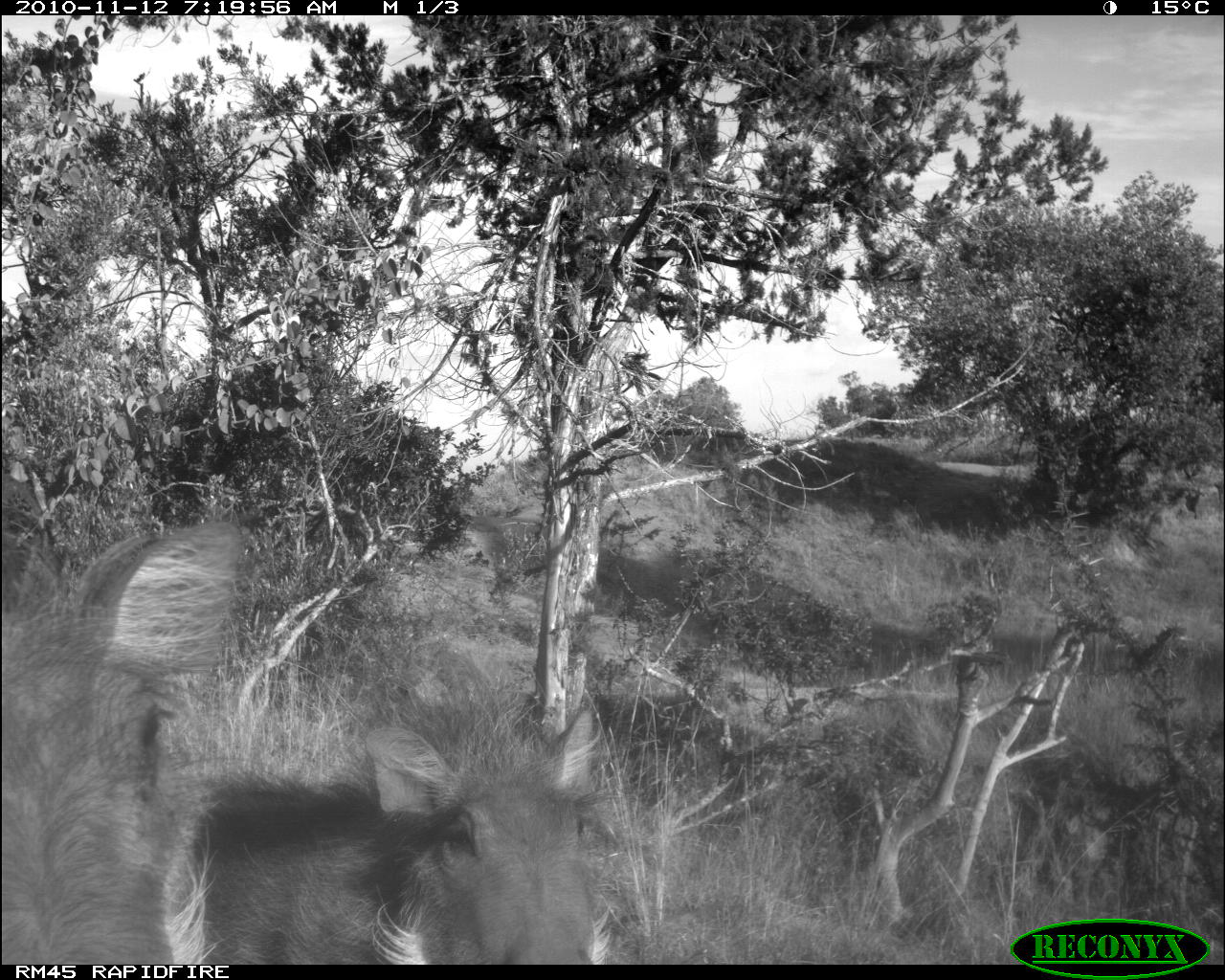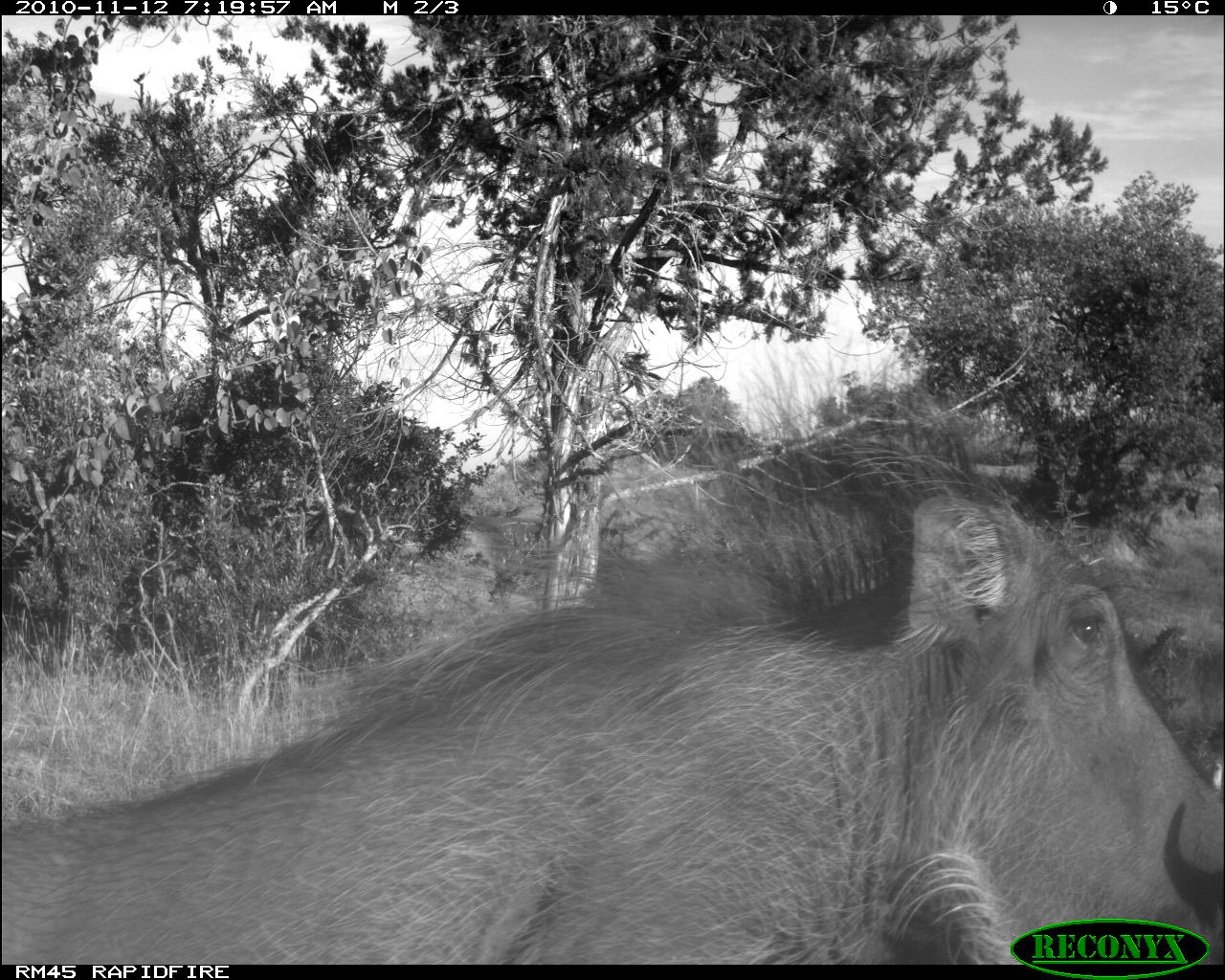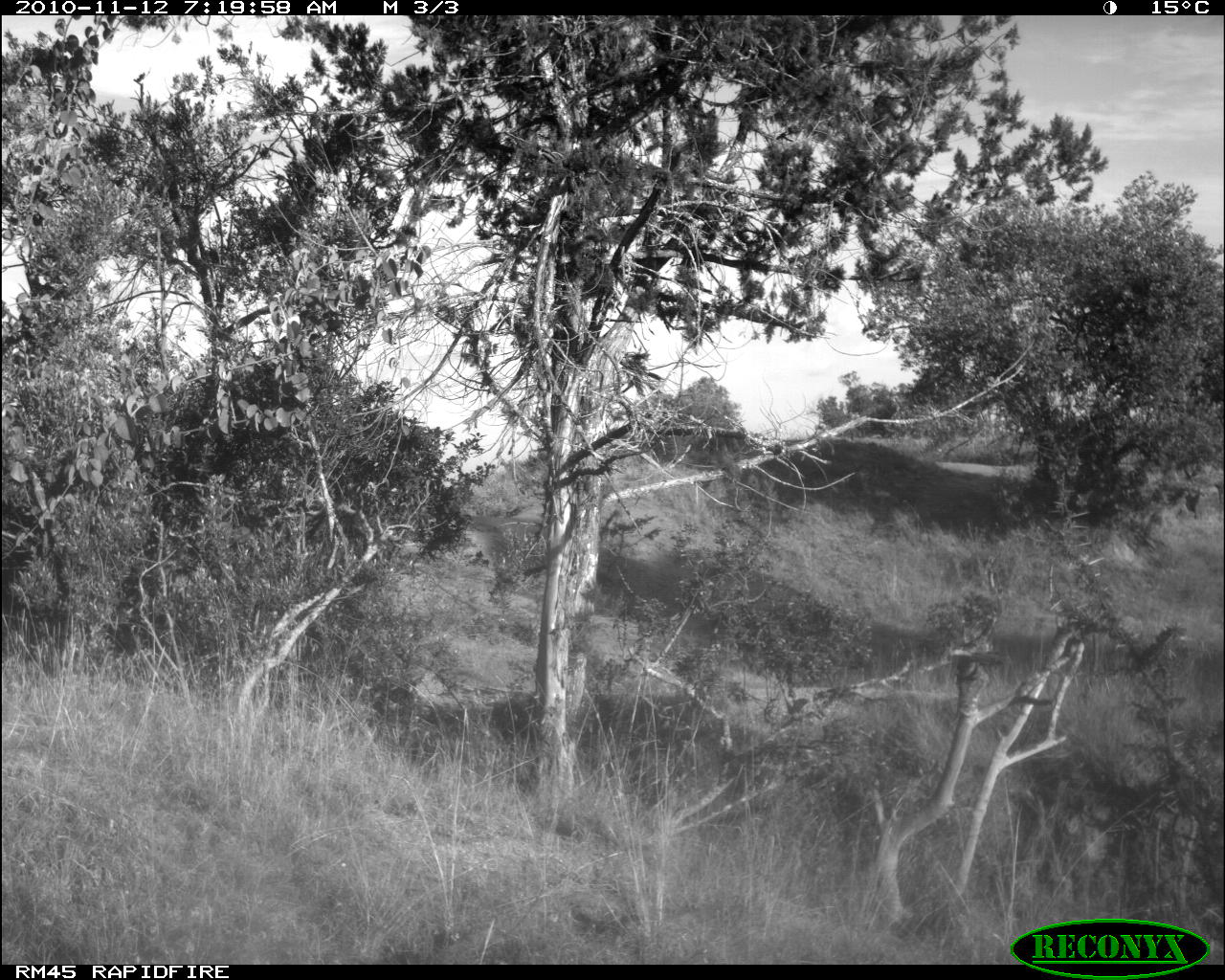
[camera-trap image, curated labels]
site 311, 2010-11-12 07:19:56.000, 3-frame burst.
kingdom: Animalia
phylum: Chordata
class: Mammalia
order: Artiodactyla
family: Suidae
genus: Phacochoerus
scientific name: Phacochoerus africanus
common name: common warthog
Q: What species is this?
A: Phacochoerus africanus (common warthog).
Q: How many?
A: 2.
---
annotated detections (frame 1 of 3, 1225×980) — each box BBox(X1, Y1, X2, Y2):
phacochoerus africanus: BBox(1, 517, 627, 965)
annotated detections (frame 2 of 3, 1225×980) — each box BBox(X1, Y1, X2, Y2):
phacochoerus africanus: BBox(0, 437, 1224, 965)